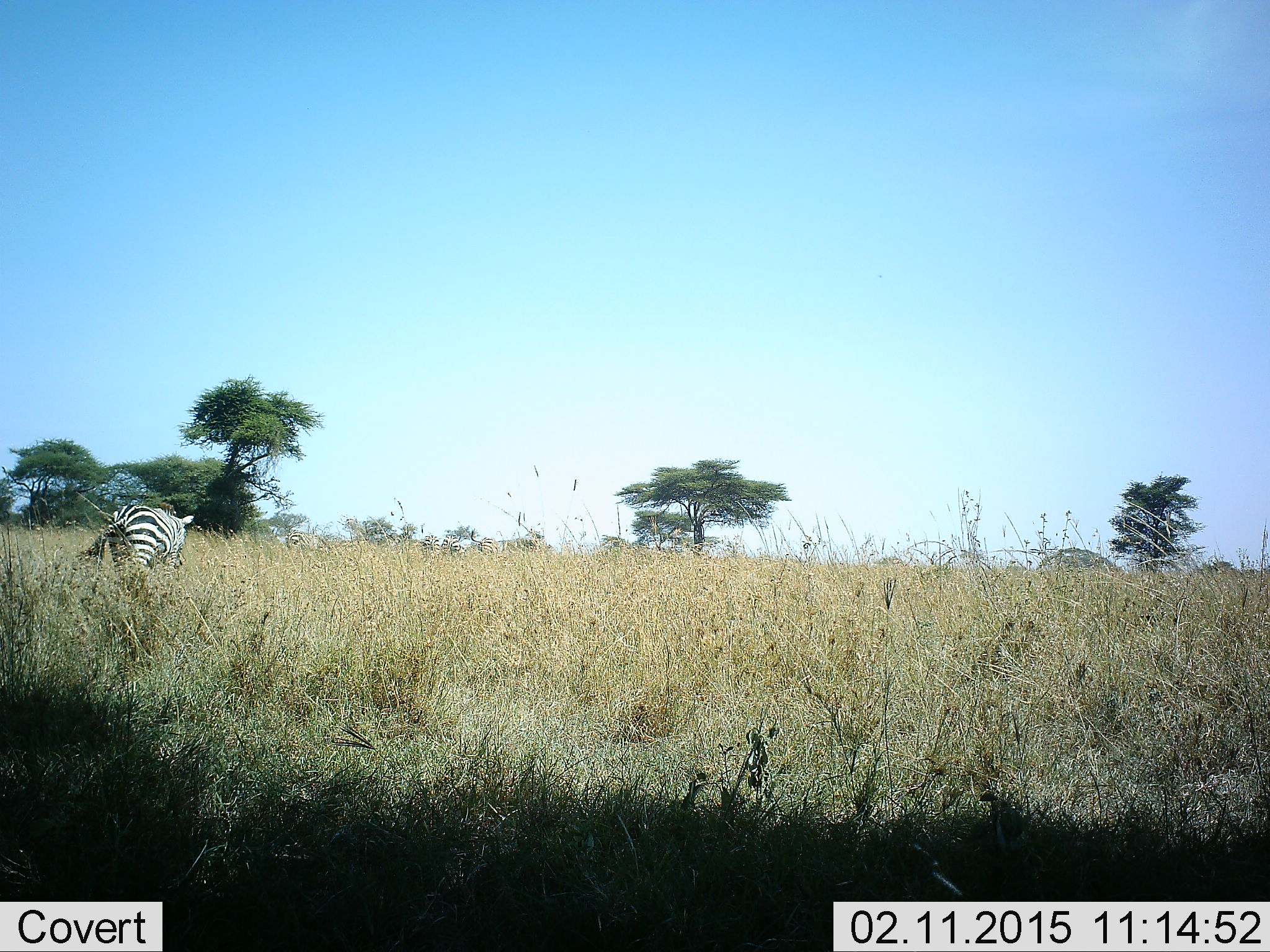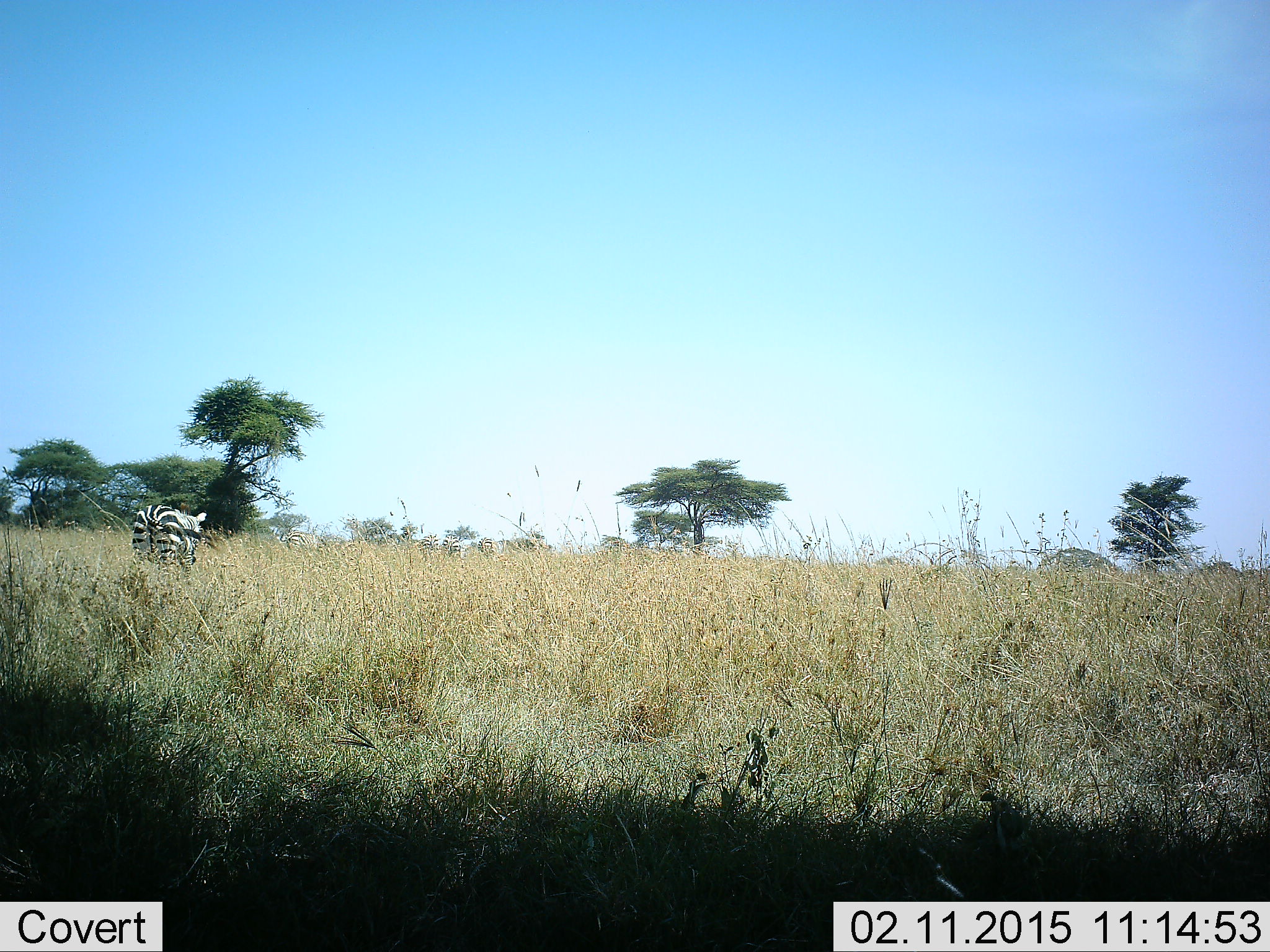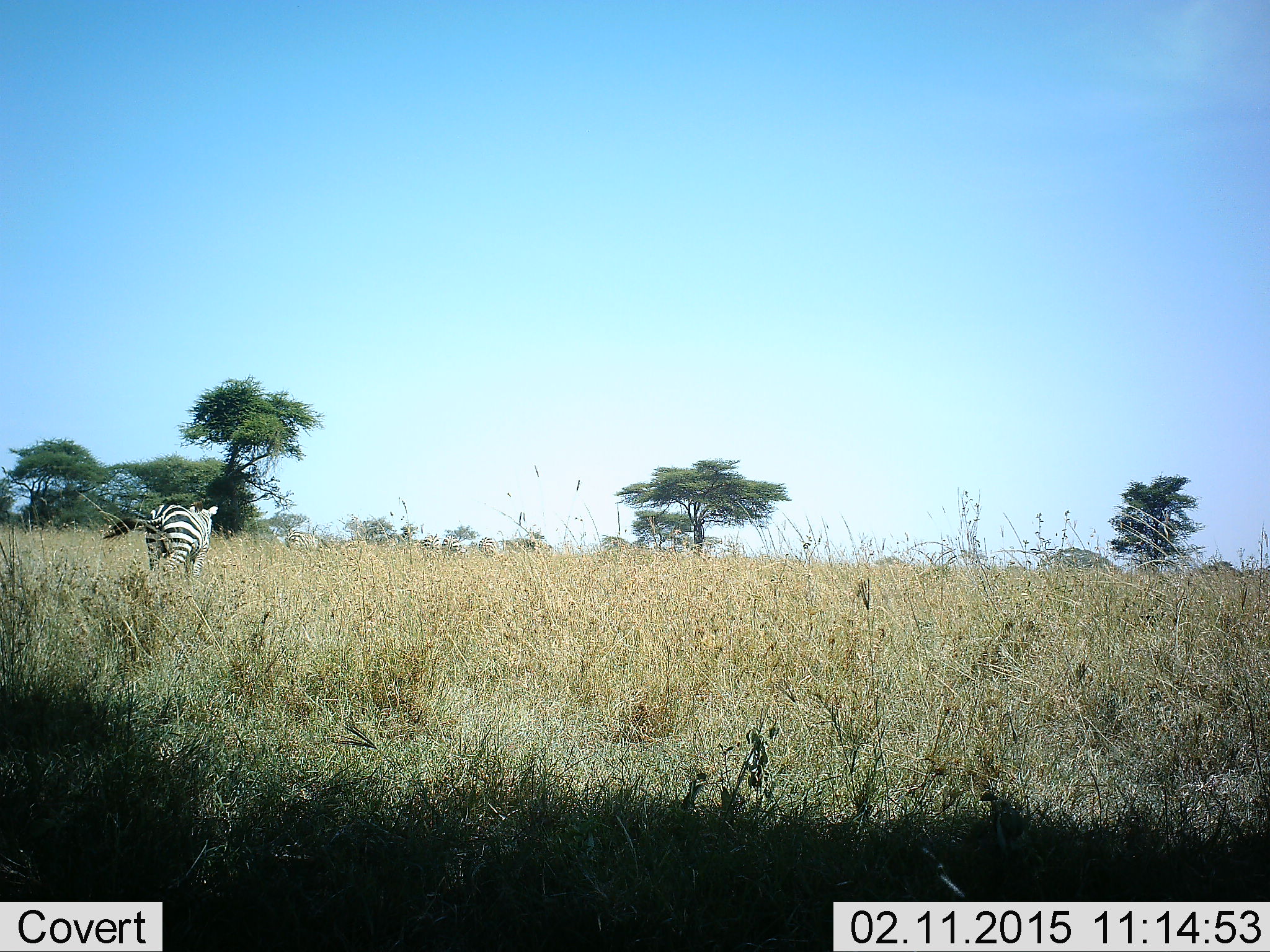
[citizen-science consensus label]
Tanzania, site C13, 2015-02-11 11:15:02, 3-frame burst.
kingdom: Animalia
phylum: Chordata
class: Mammalia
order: Perissodactyla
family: Equidae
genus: Equus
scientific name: Equus quagga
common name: plains zebra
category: zebra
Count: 1.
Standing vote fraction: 40%.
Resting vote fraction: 0%.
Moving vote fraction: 70%.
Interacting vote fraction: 0%.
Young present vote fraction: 0%.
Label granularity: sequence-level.